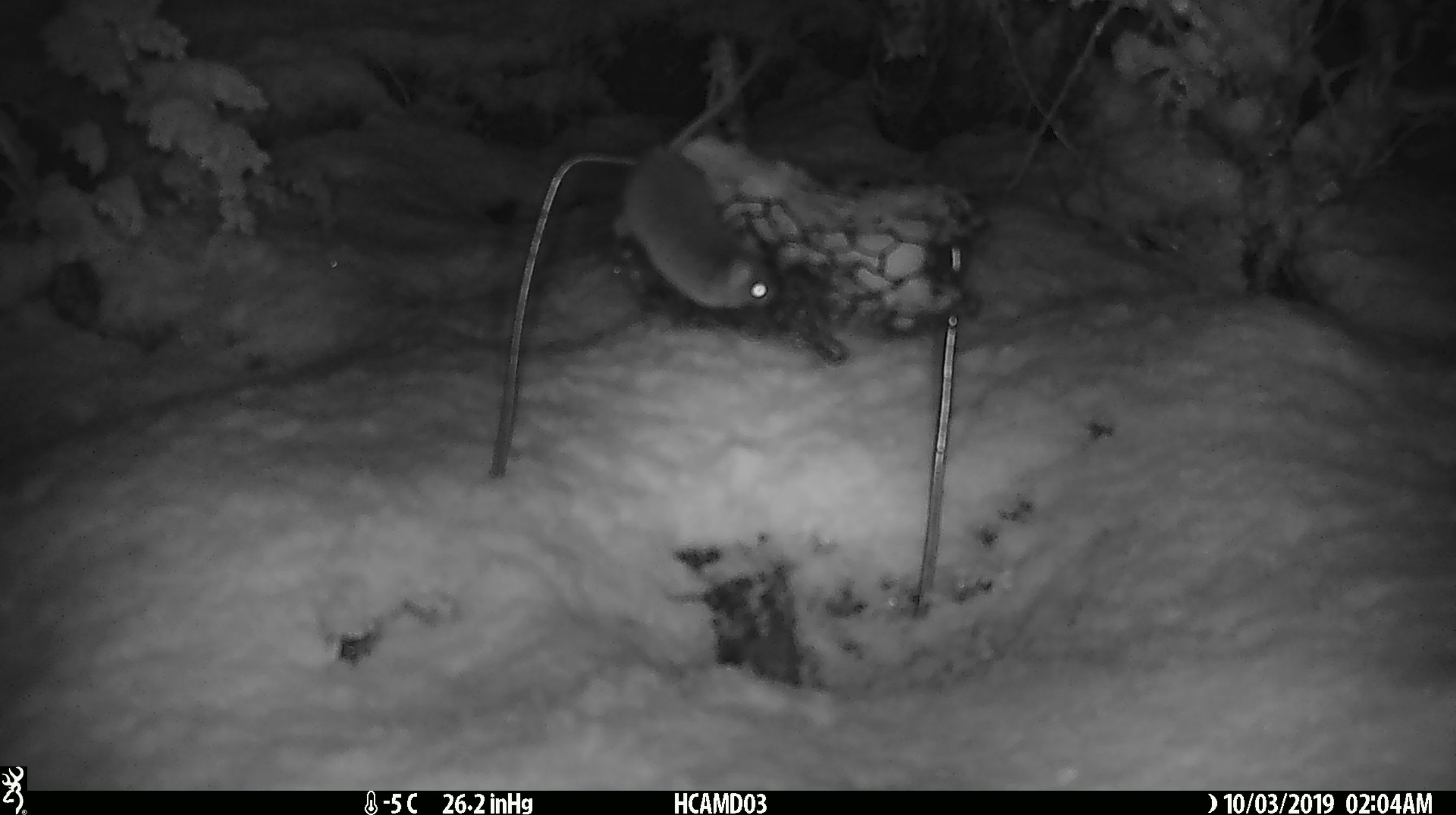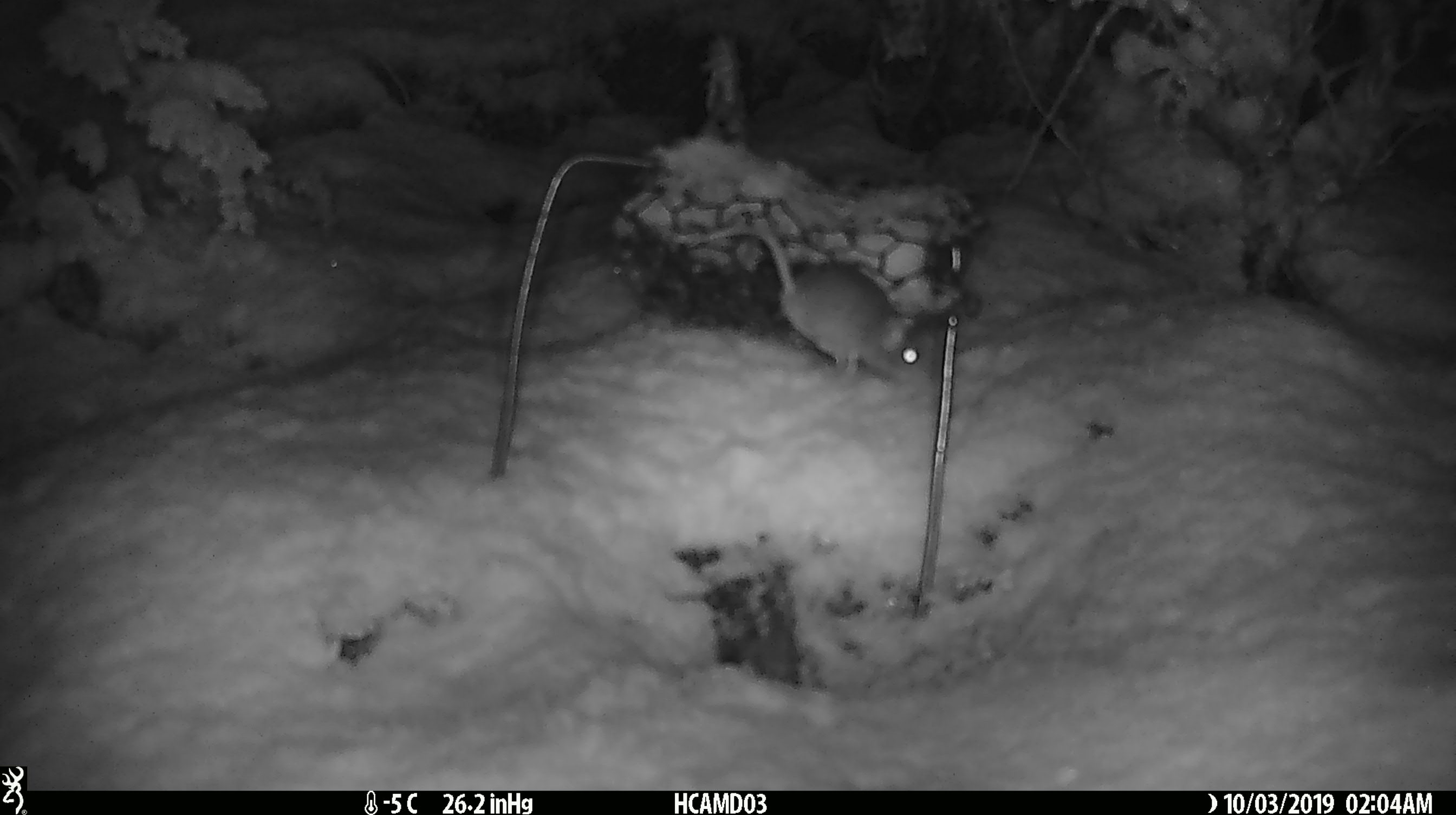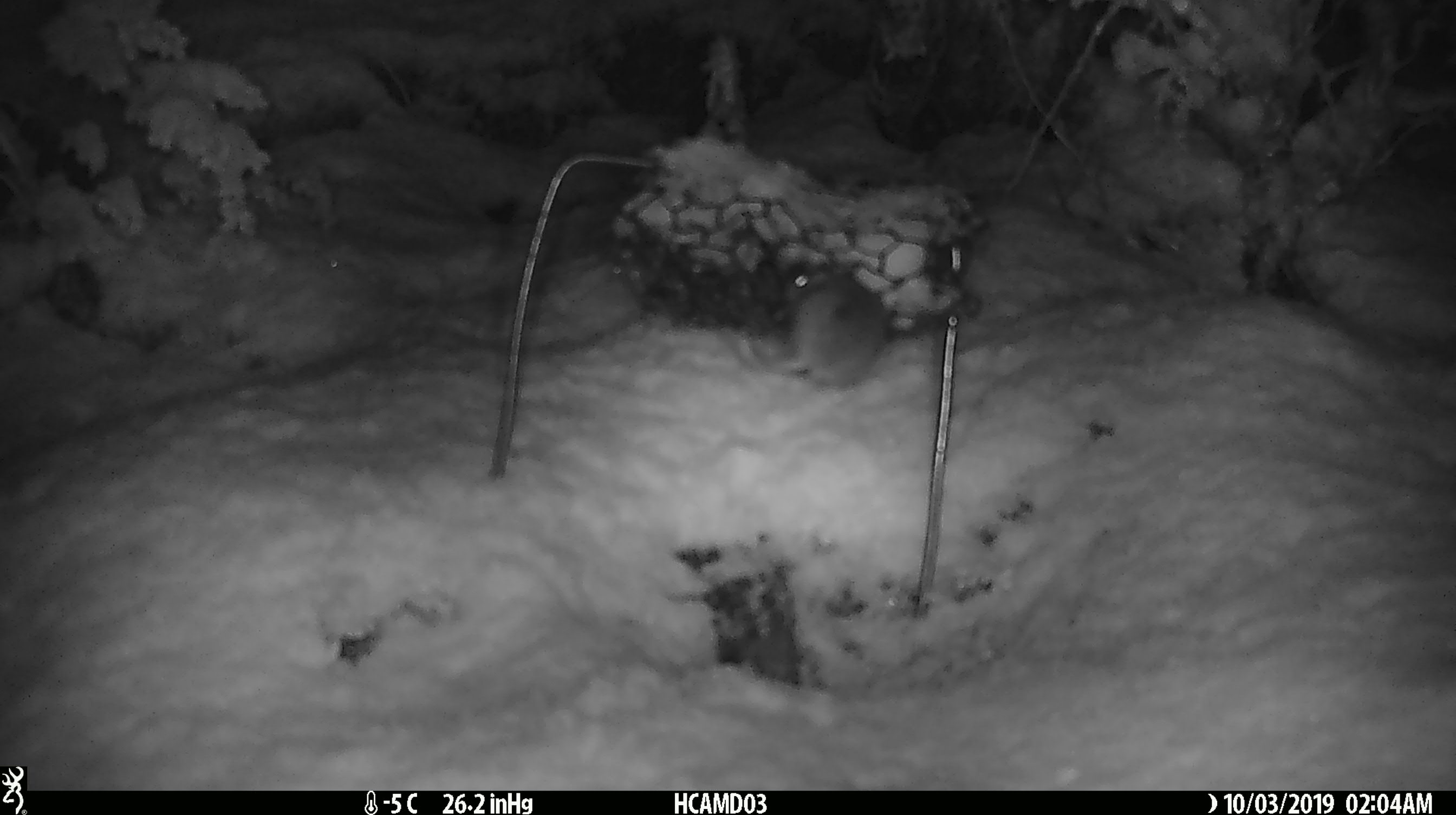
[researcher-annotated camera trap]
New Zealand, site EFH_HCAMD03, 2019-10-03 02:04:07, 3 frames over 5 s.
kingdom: Animalia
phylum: Chordata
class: Mammalia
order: Rodentia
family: Muridae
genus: Mus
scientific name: Mus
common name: mouse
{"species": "mouse (Mus)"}